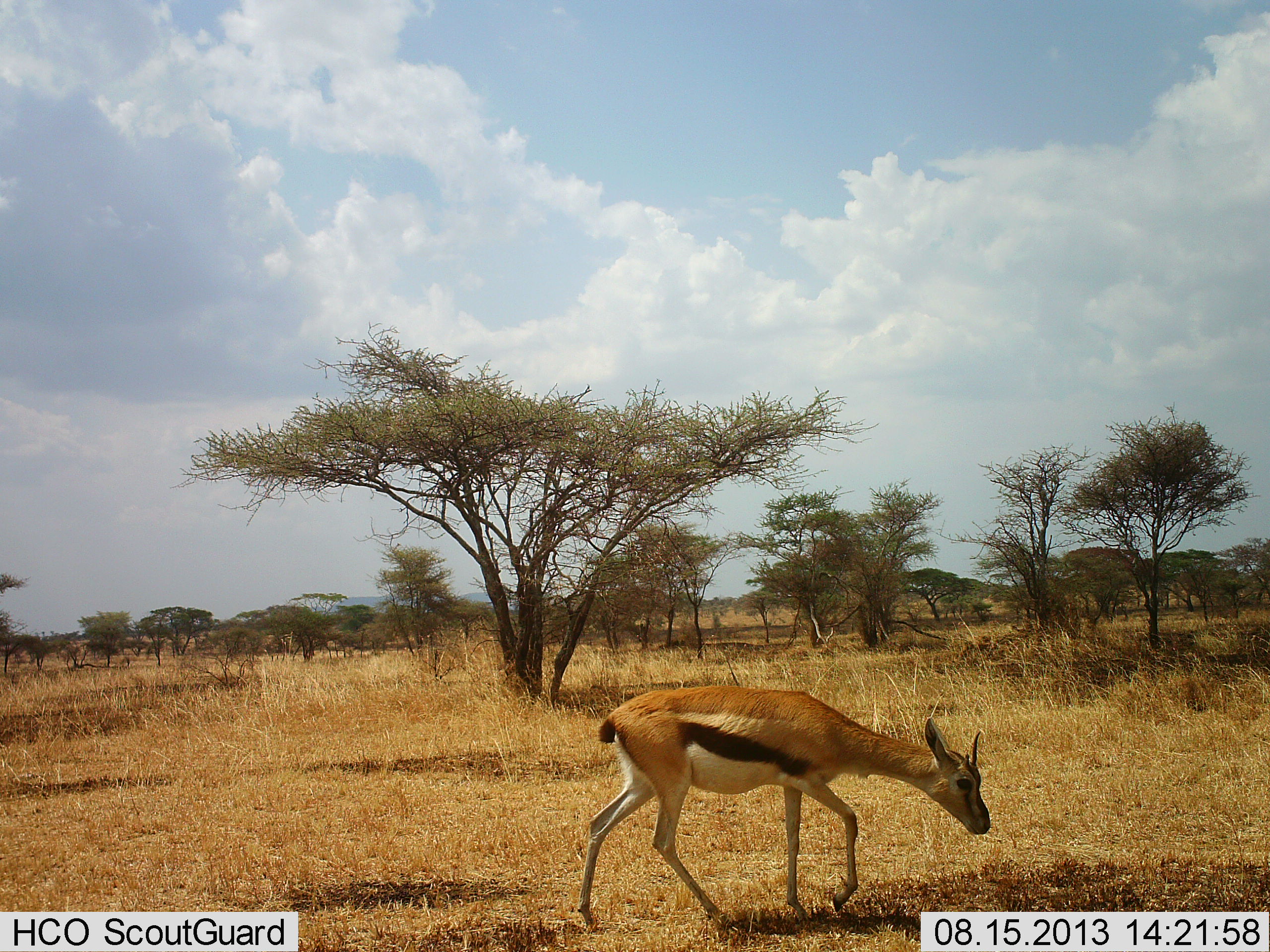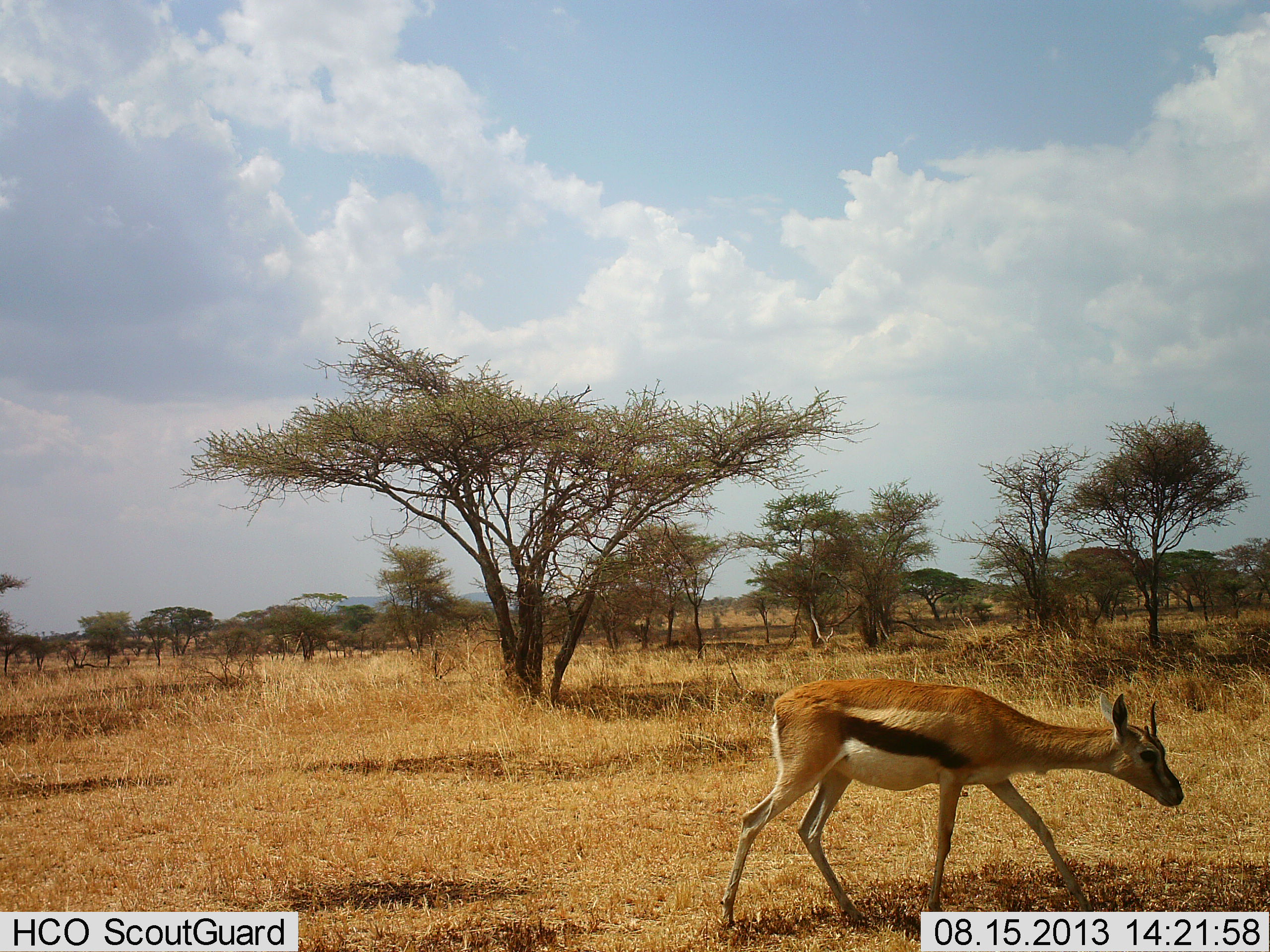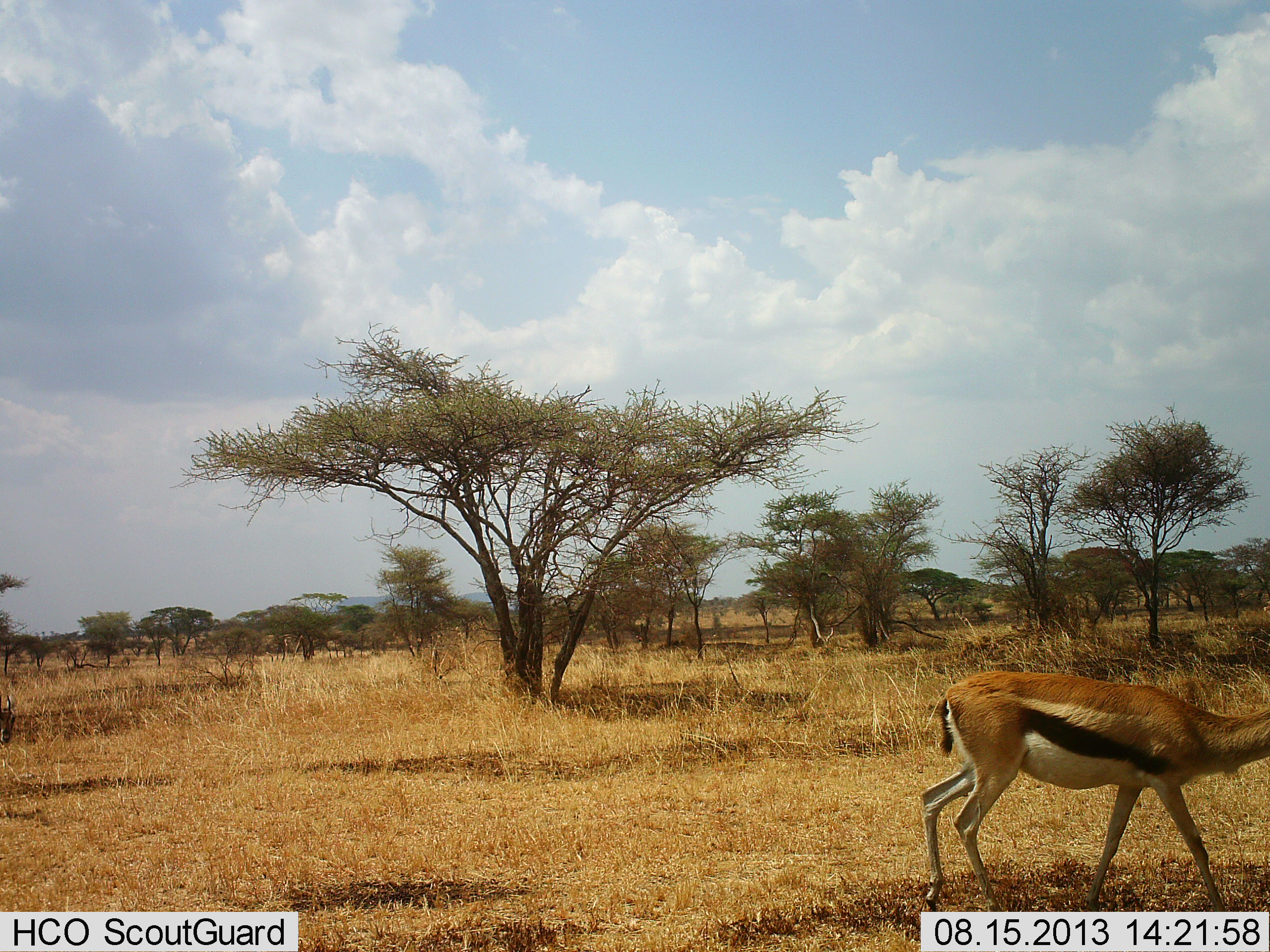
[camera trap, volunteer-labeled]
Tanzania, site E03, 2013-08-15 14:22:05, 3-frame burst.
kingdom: Animalia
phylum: Chordata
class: Mammalia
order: Artiodactyla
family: Bovidae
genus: Eudorcas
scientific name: Eudorcas thomsonii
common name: thomson's gazelle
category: gazellethomsons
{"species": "gazellethomsons (thomson's gazelle) (Eudorcas thomsonii)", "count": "1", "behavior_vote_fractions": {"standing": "0%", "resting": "0%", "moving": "90%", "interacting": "0%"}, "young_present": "0%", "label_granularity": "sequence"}